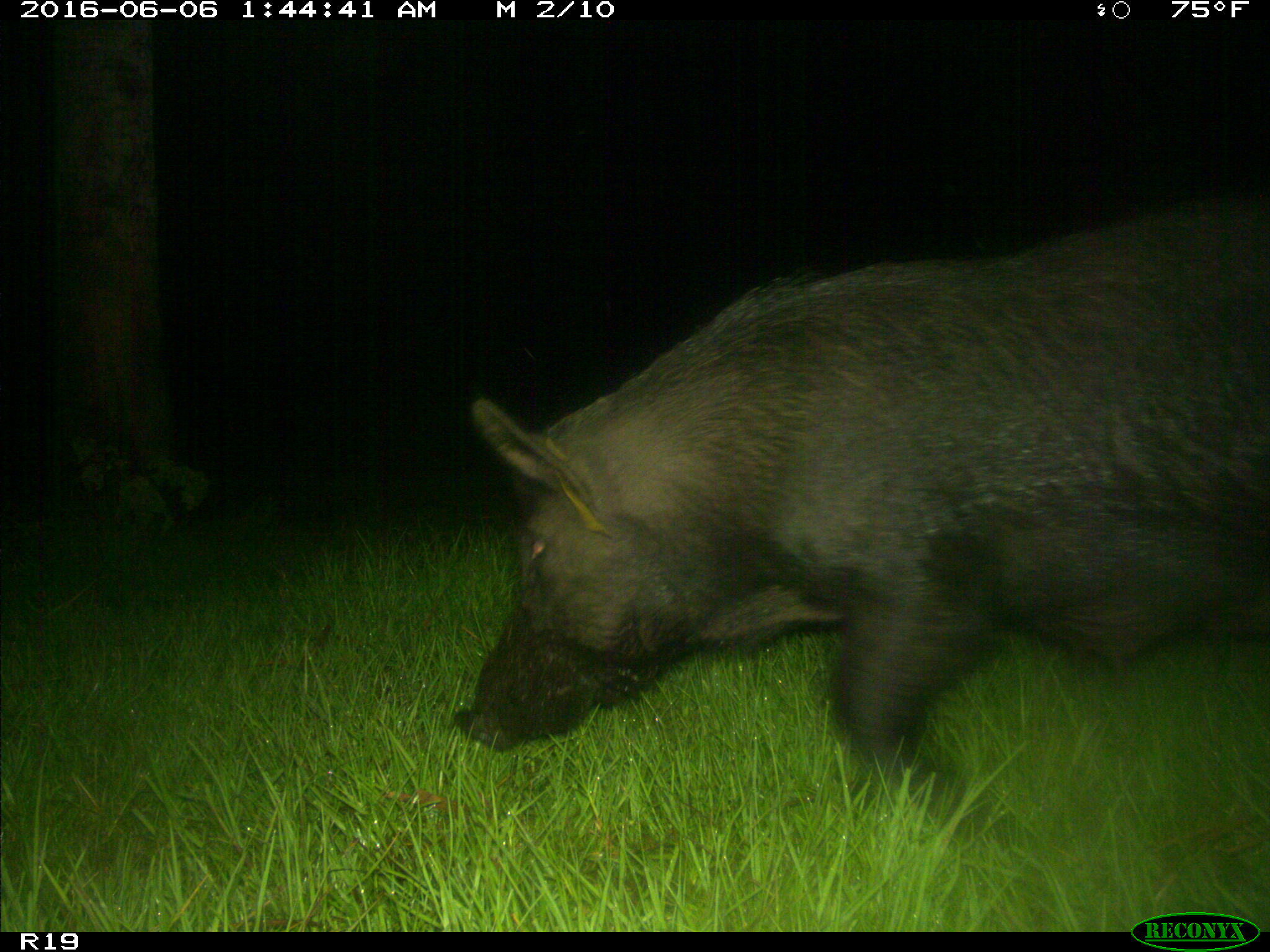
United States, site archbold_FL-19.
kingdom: Animalia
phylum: Chordata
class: Mammalia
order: Artiodactyla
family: Suidae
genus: Sus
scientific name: Sus scrofa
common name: wild boar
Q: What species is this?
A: Sus scrofa (wild boar).